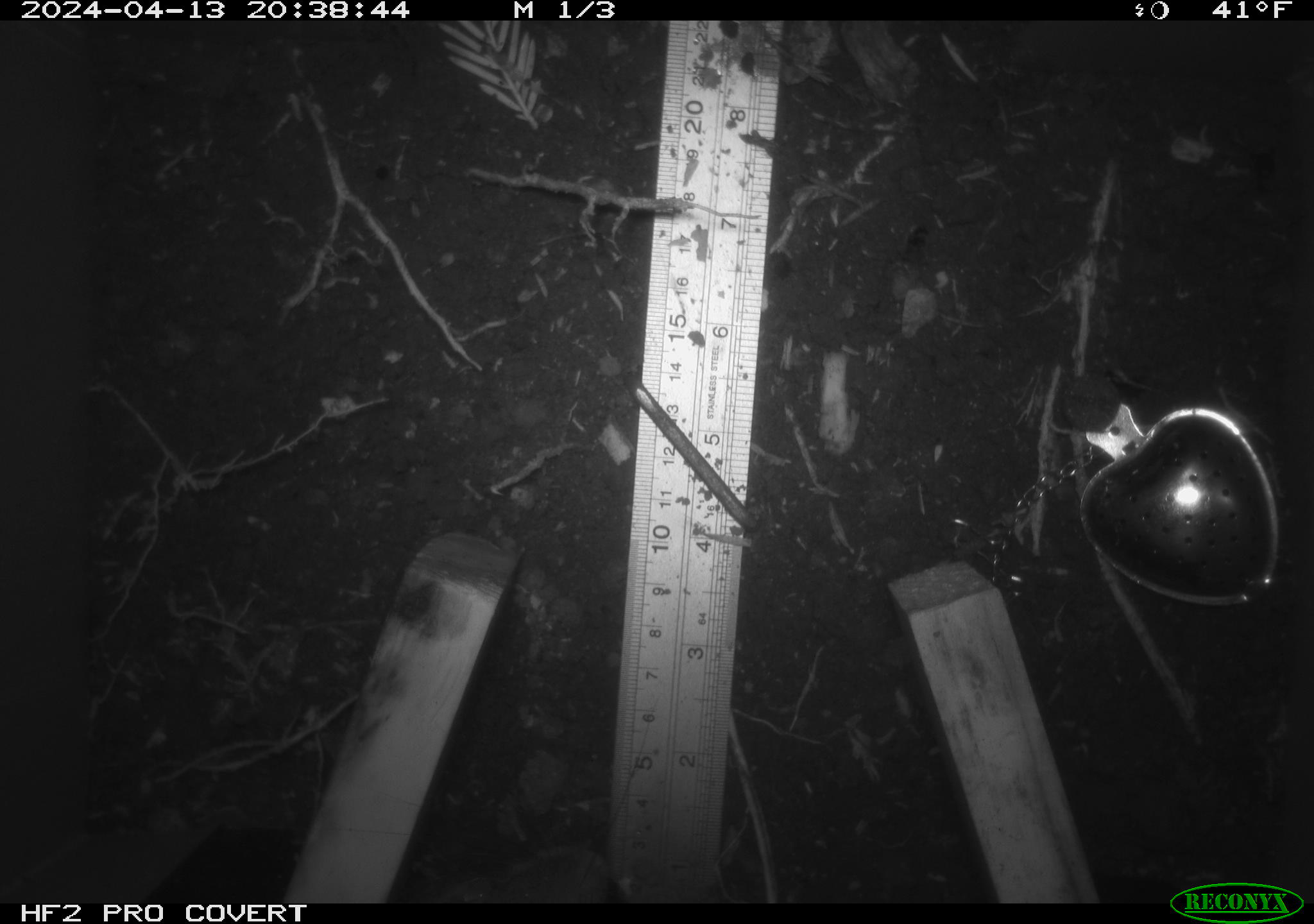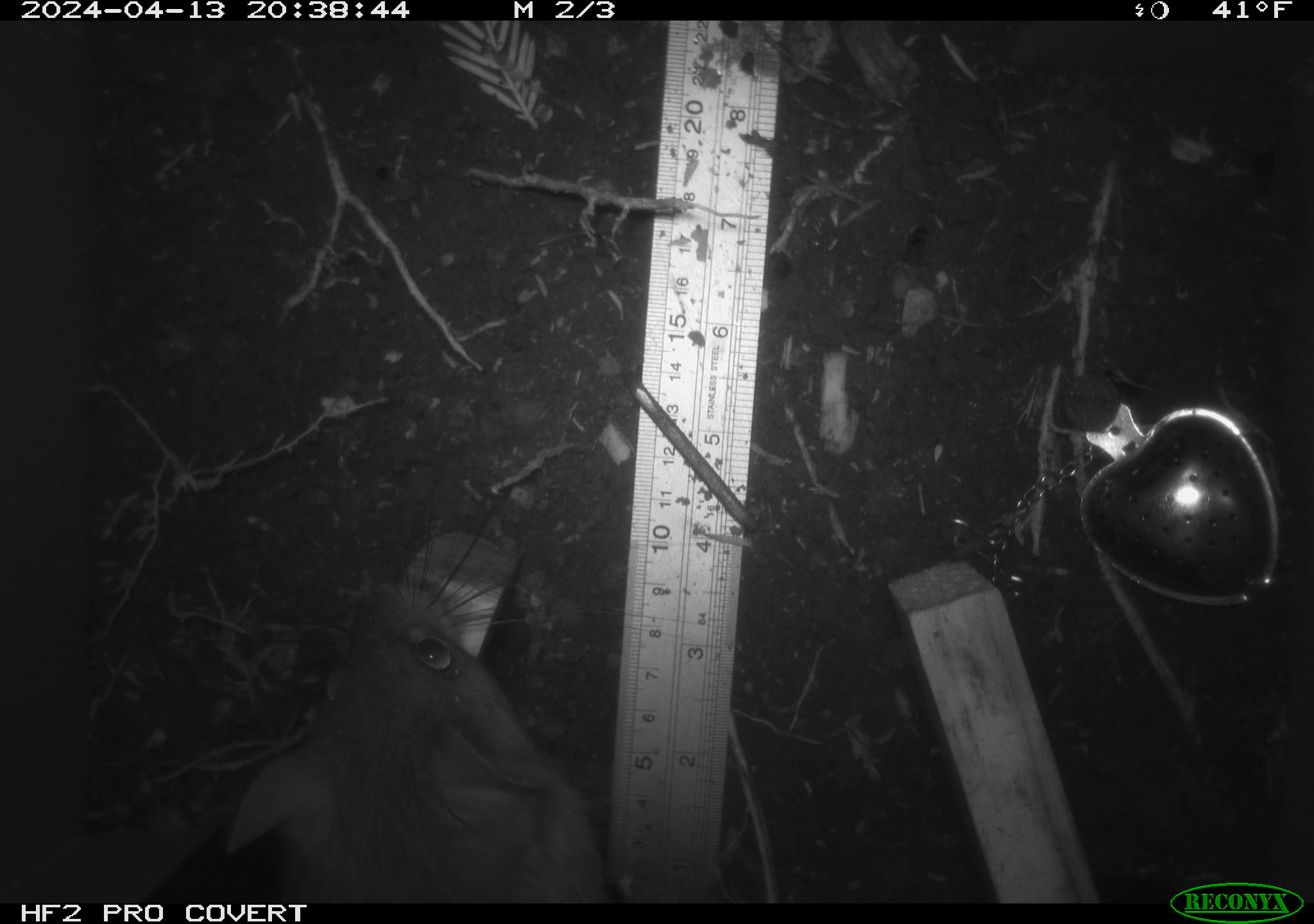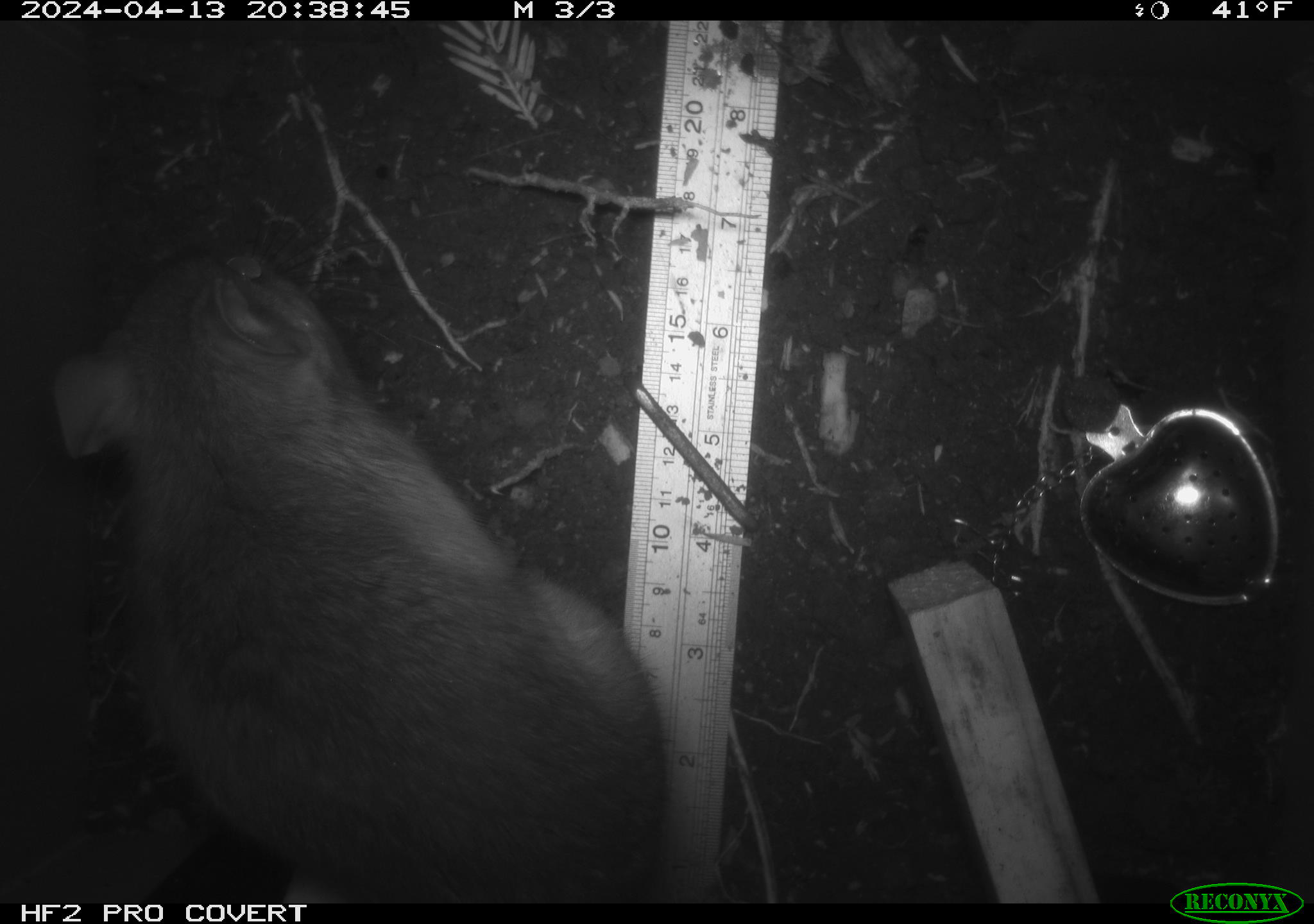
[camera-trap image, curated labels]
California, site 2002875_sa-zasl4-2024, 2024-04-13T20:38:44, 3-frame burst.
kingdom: Animalia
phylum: Chordata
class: Mammalia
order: Rodentia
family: Cricetidae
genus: Neotoma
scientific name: Neotoma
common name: pack rat or woodrat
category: neotoma species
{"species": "neotoma species (pack rat or woodrat) (Neotoma)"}